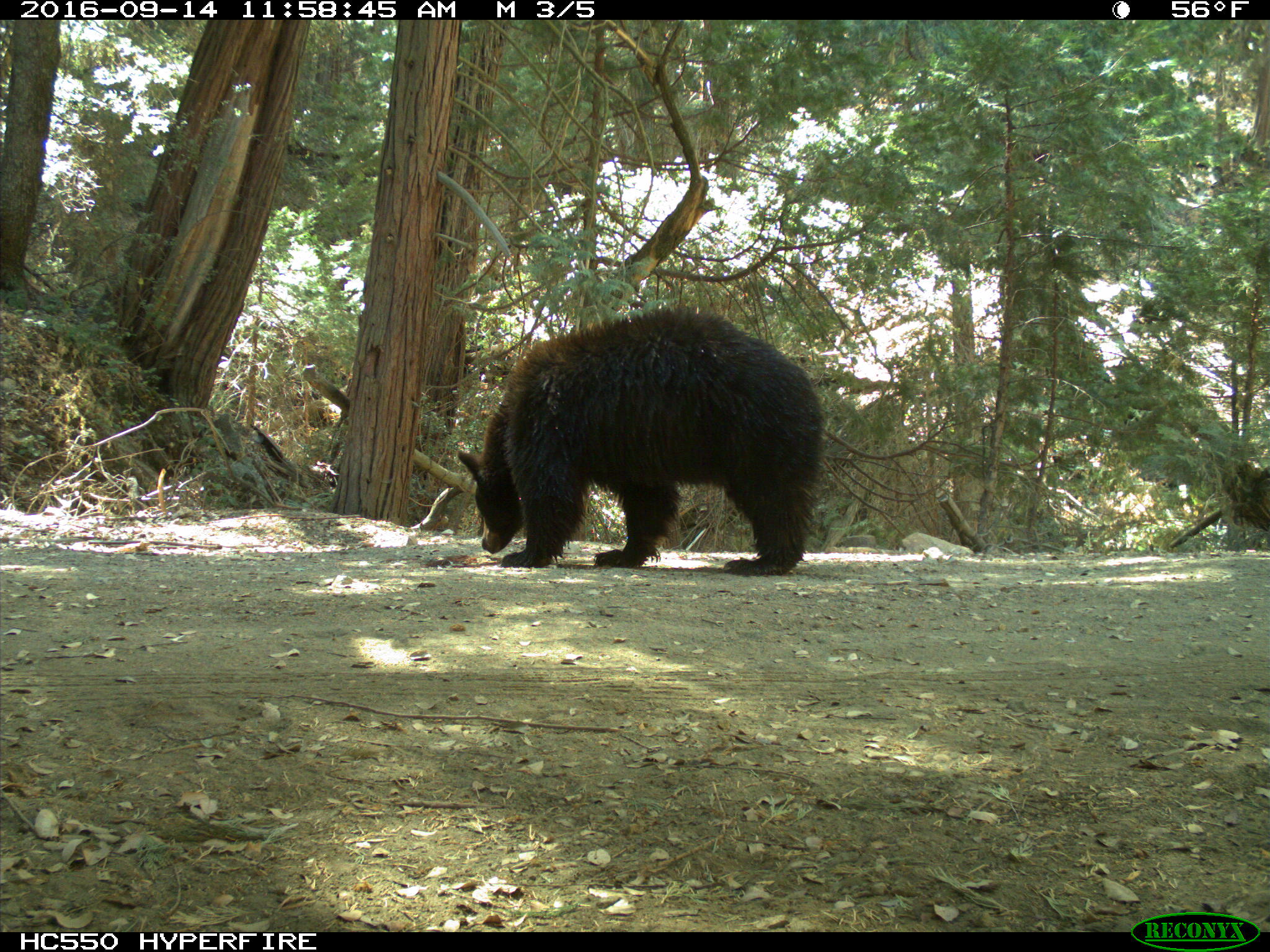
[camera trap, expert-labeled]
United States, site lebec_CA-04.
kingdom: Animalia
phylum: Chordata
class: Mammalia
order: Carnivora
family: Ursidae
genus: Ursus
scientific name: Ursus americanus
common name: american black bear